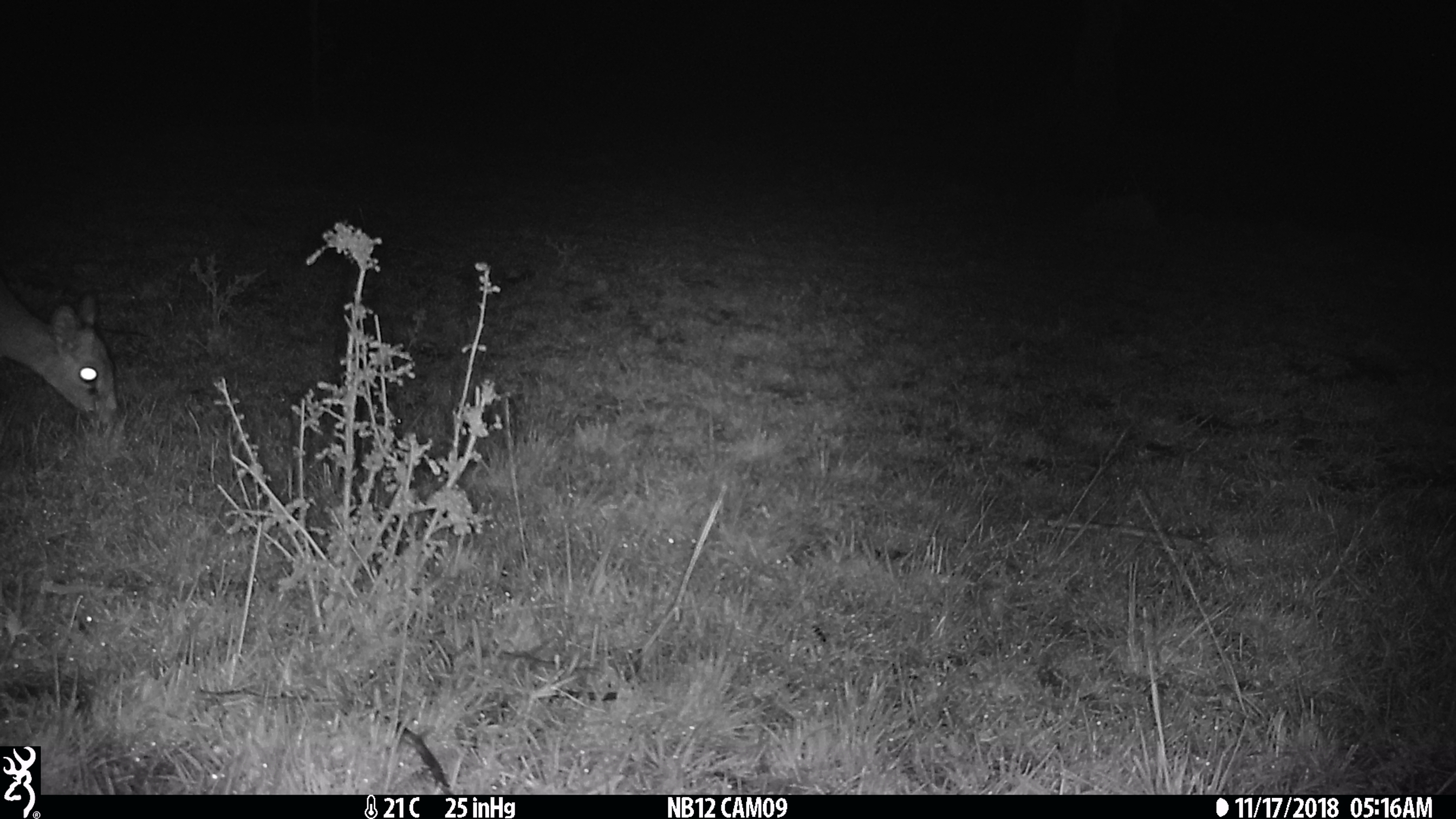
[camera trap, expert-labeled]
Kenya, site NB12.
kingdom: Animalia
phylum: Chordata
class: Mammalia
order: Artiodactyla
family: Bovidae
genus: Madoqua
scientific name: Madoqua kirkii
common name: kirk's dik-dik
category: dikdik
Dikdik (kirk's dik-dik) (Madoqua kirkii).